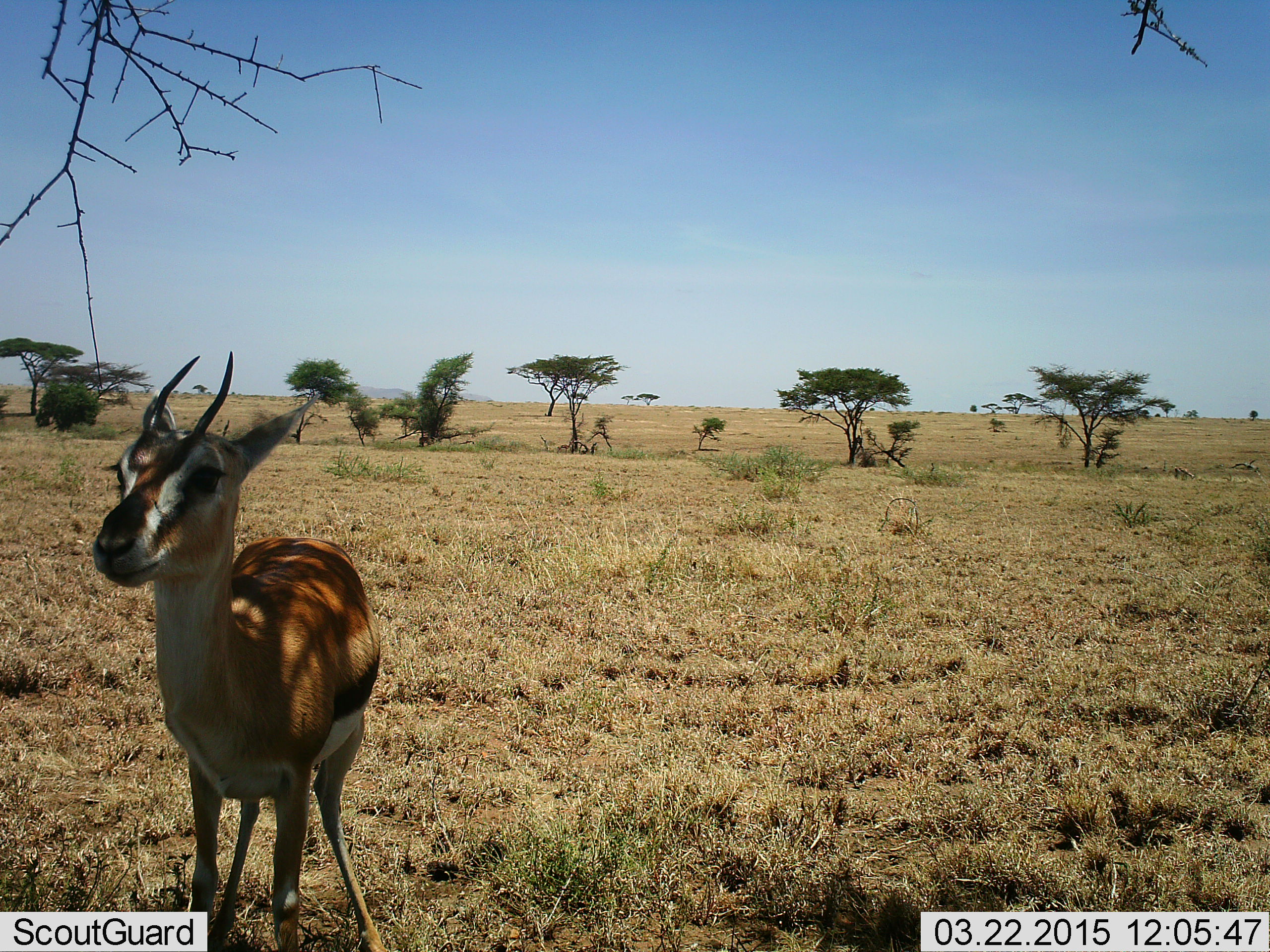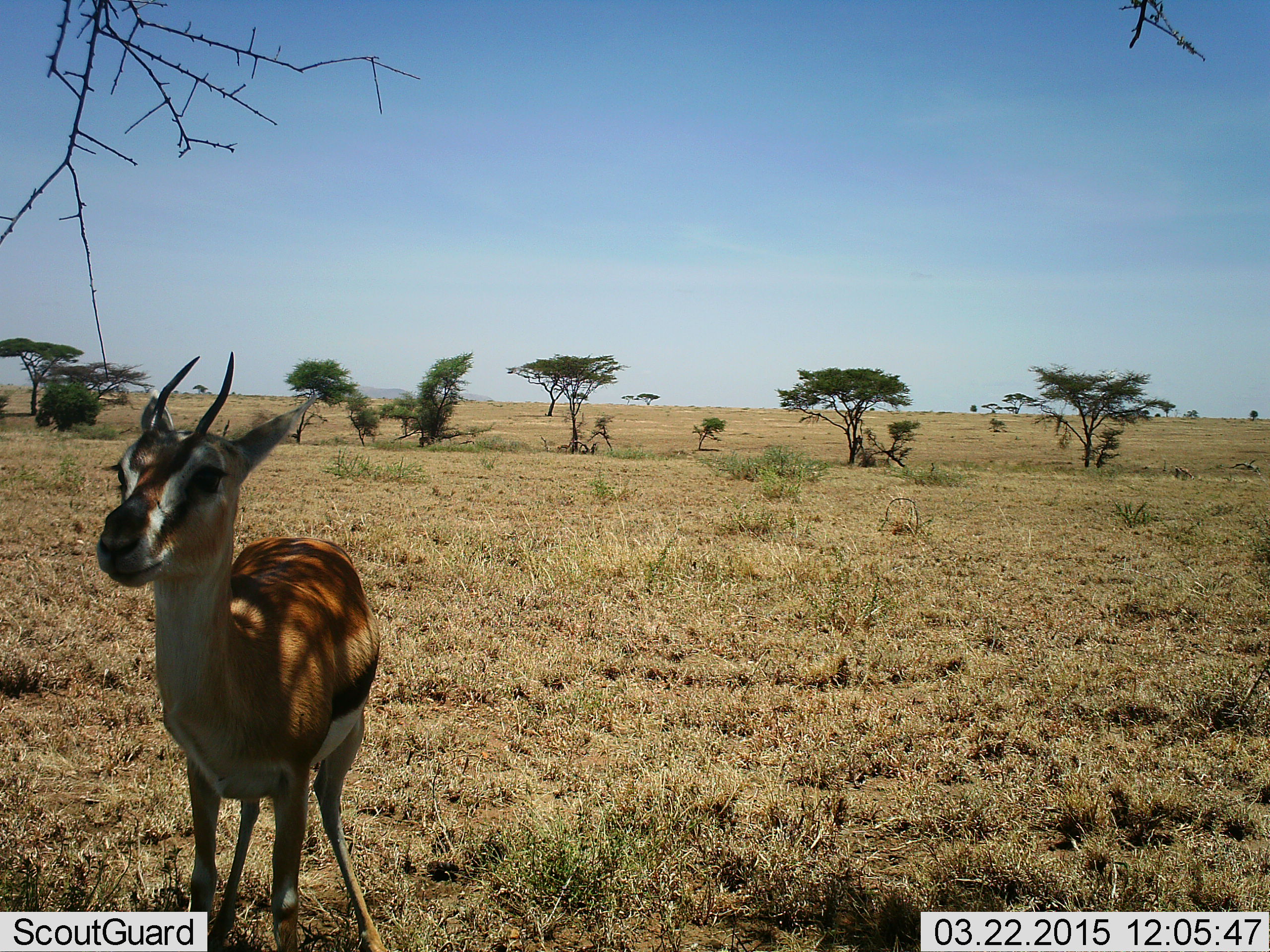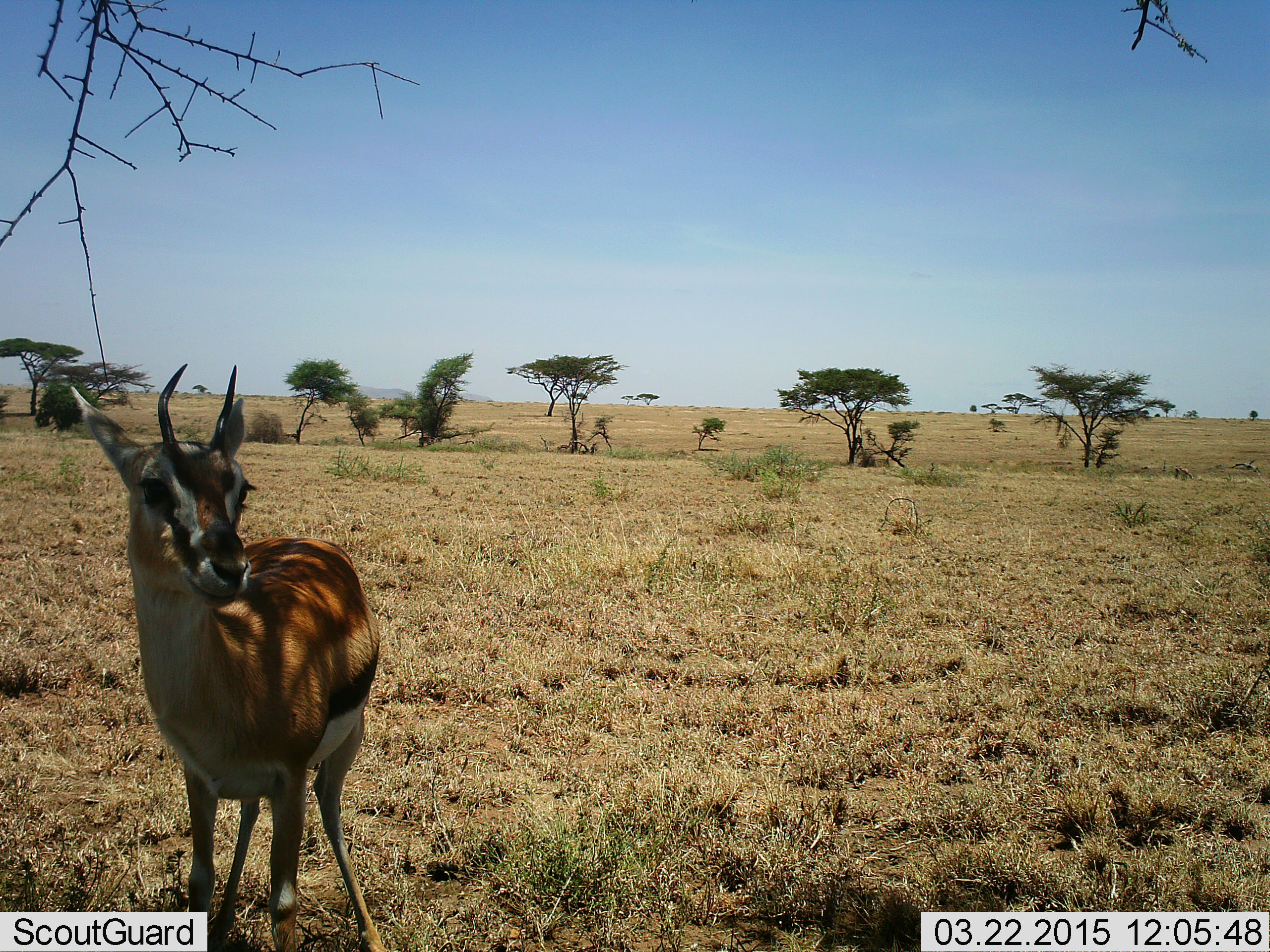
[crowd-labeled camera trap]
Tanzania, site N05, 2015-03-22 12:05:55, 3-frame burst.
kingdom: Animalia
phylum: Chordata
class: Mammalia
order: Artiodactyla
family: Bovidae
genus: Eudorcas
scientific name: Eudorcas thomsonii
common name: thomson's gazelle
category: gazellethomsons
Gazellethomsons (thomson's gazelle) (Eudorcas thomsonii), count 1. Behavior (volunteer vote fractions): standing 100%, resting 0%, moving 0%, interacting 0%. Young present (vote fraction): 0%. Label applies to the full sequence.